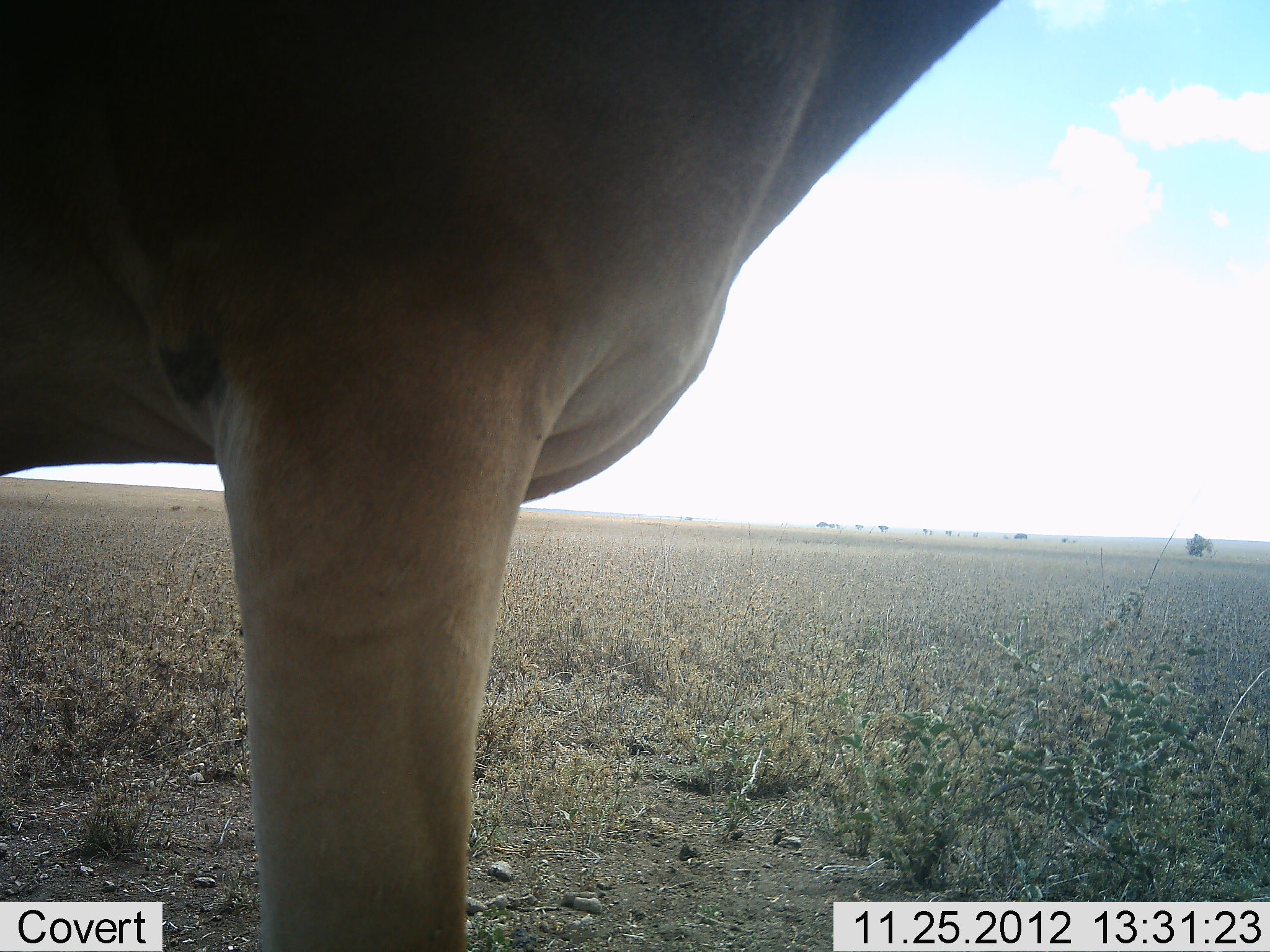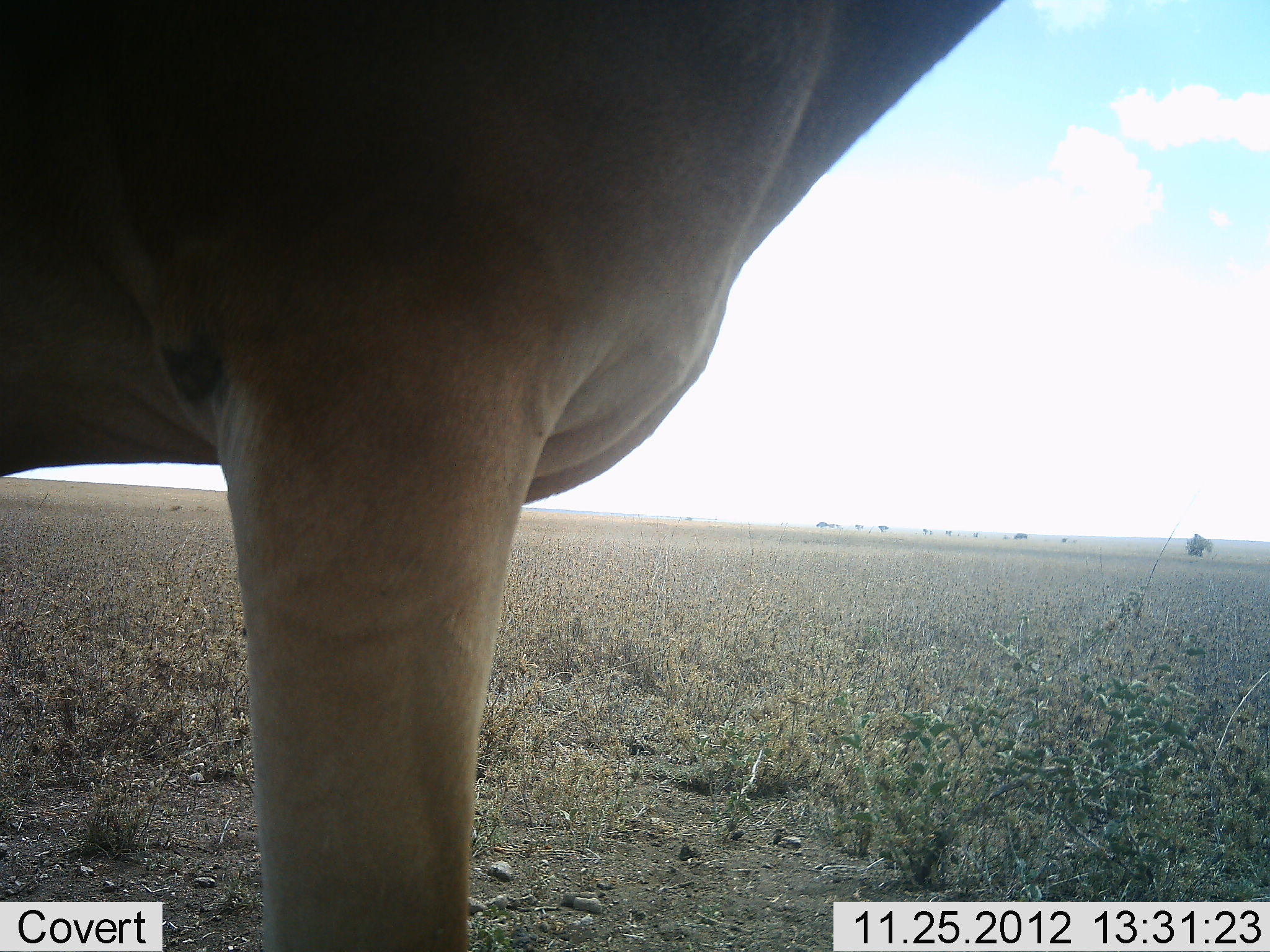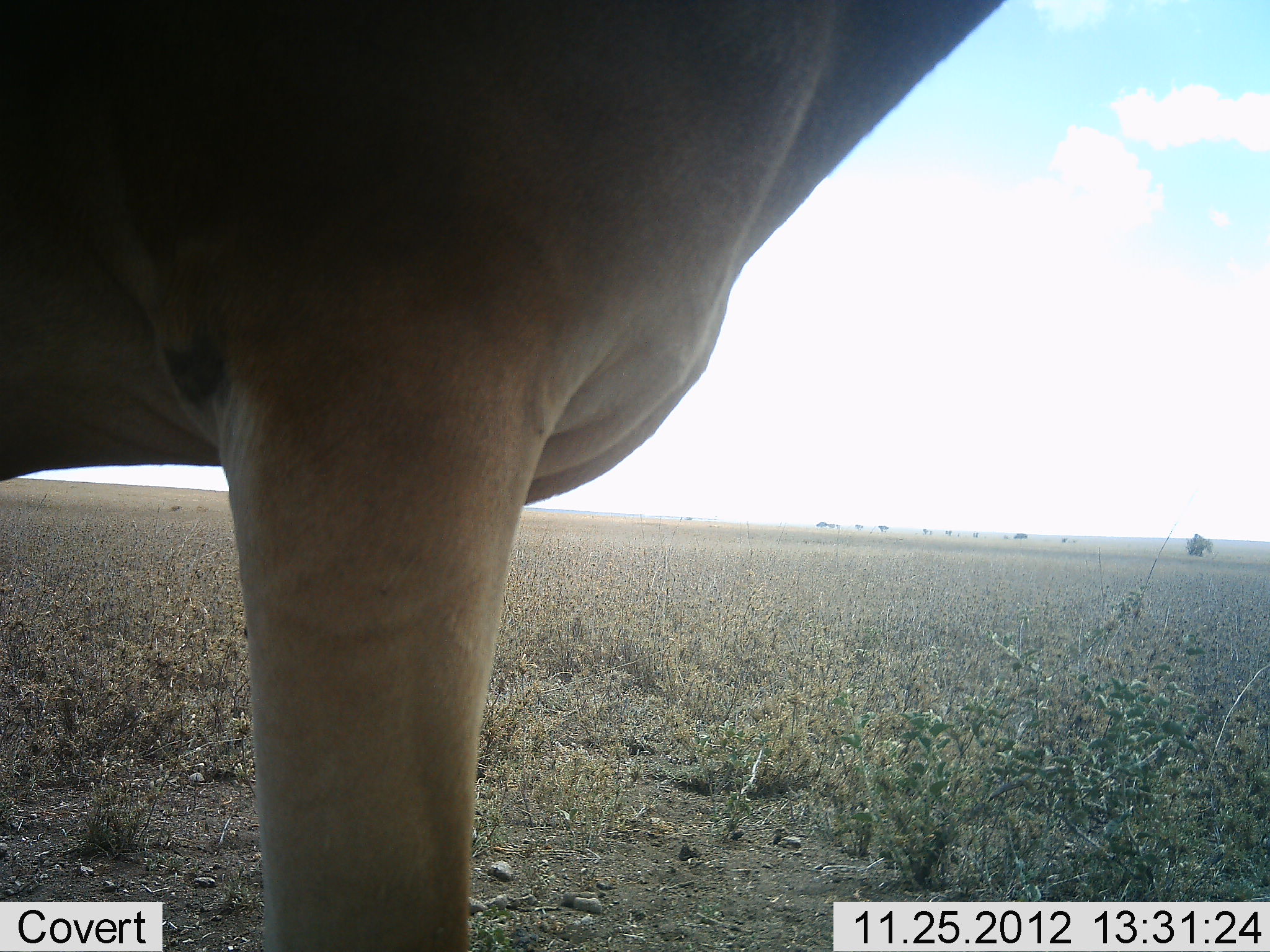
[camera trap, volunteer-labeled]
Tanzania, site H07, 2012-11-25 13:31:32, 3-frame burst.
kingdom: Animalia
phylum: Chordata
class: Mammalia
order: Artiodactyla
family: Bovidae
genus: Alcelaphus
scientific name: Alcelaphus buselaphus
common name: hartebeest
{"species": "hartebeest (Alcelaphus buselaphus)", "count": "1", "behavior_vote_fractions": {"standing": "100%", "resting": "0%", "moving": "0%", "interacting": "0%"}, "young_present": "0%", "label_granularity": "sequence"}